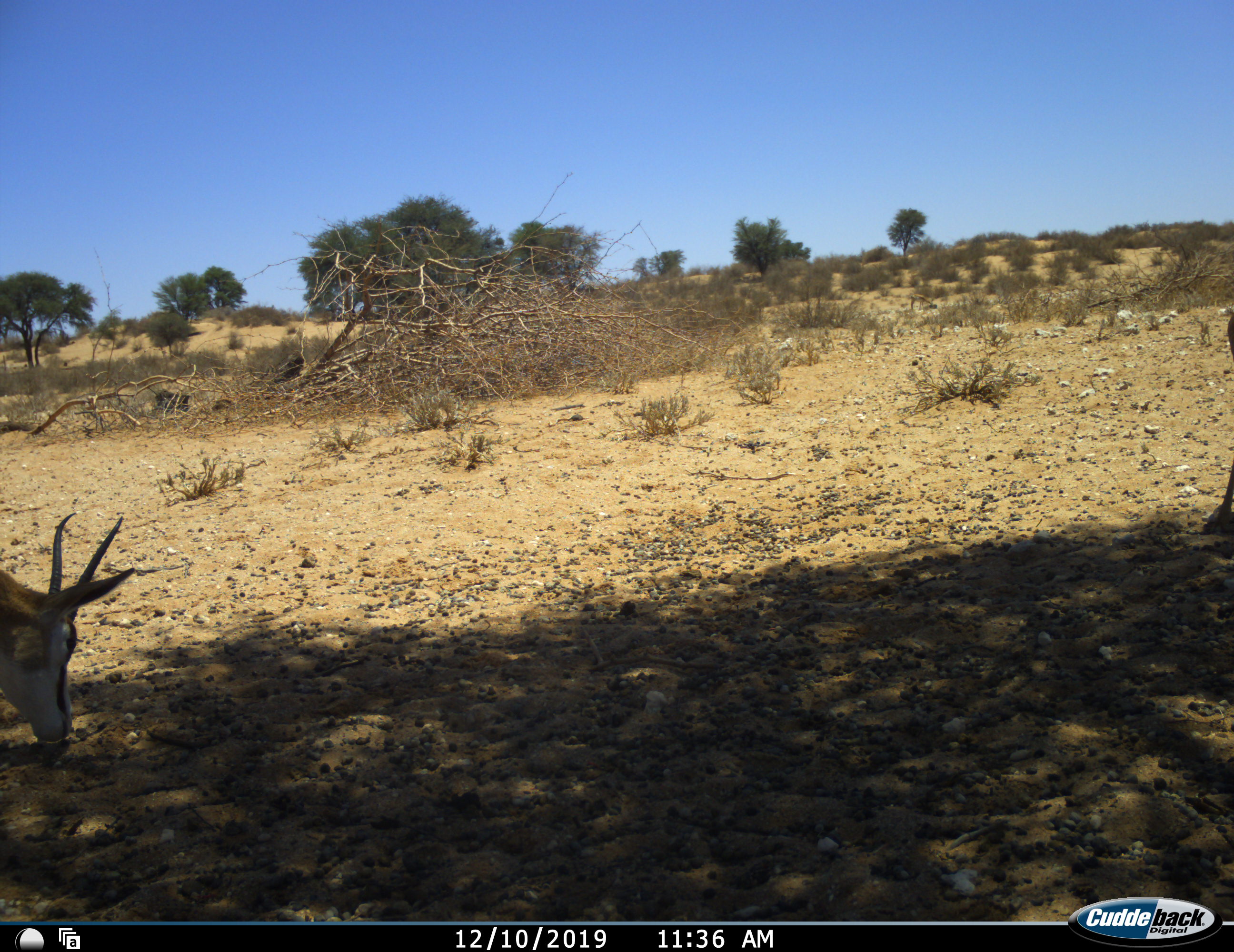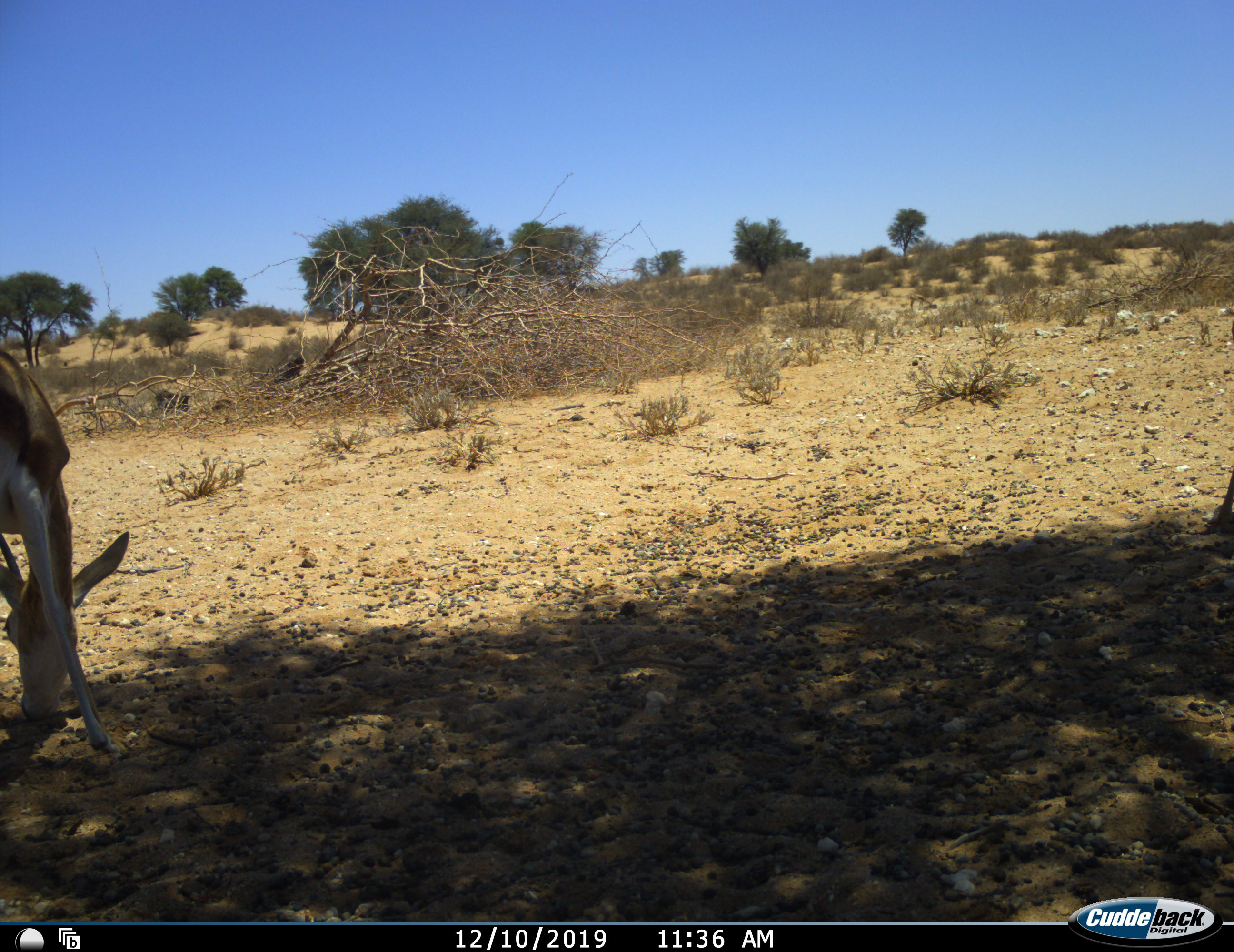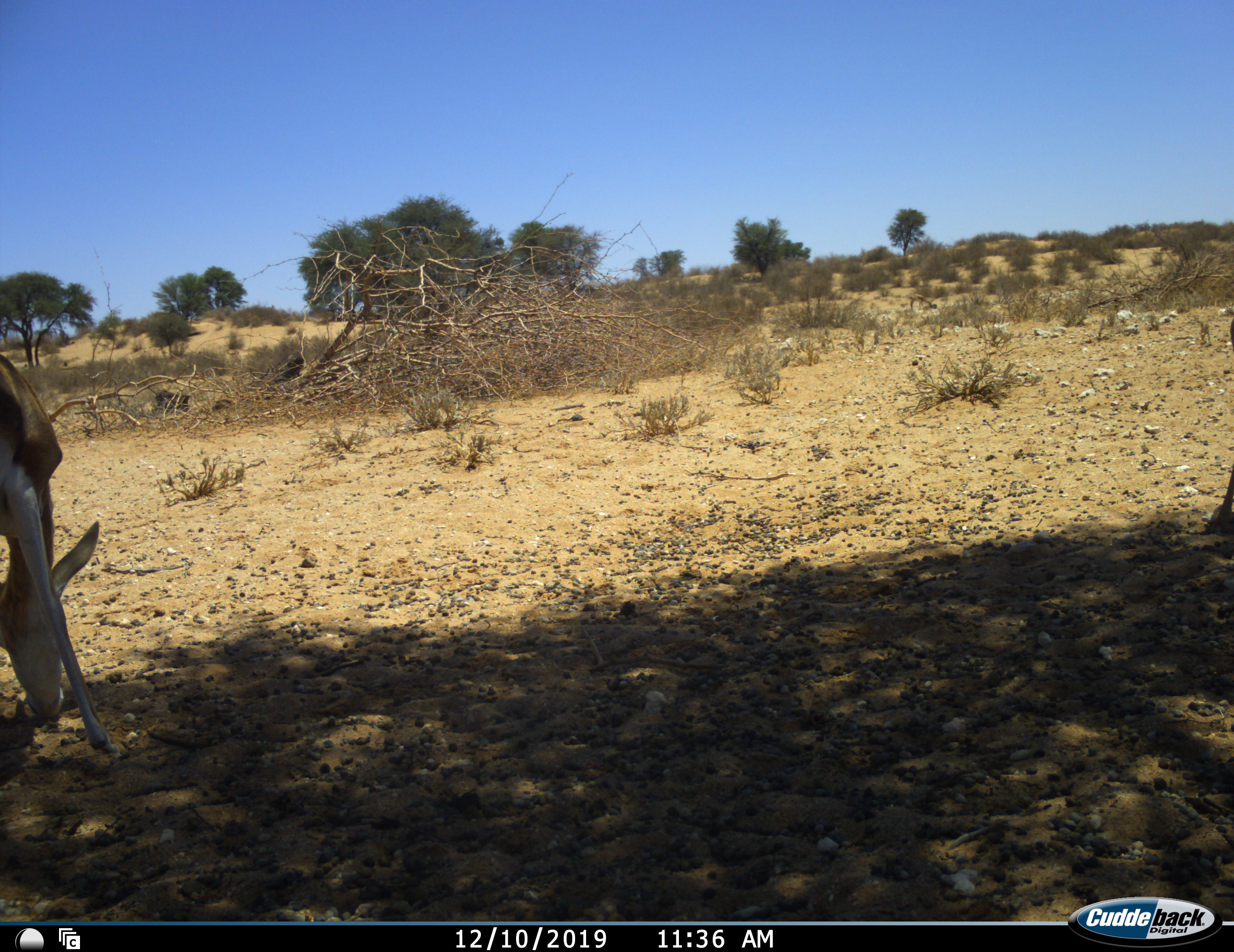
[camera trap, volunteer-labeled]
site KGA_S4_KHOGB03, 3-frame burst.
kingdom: Animalia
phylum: Chordata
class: Mammalia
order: Artiodactyla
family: Bovidae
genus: Antidorcas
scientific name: Antidorcas marsupialis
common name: springbok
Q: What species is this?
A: Springbok (Antidorcas marsupialis).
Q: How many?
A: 2.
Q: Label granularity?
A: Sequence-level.